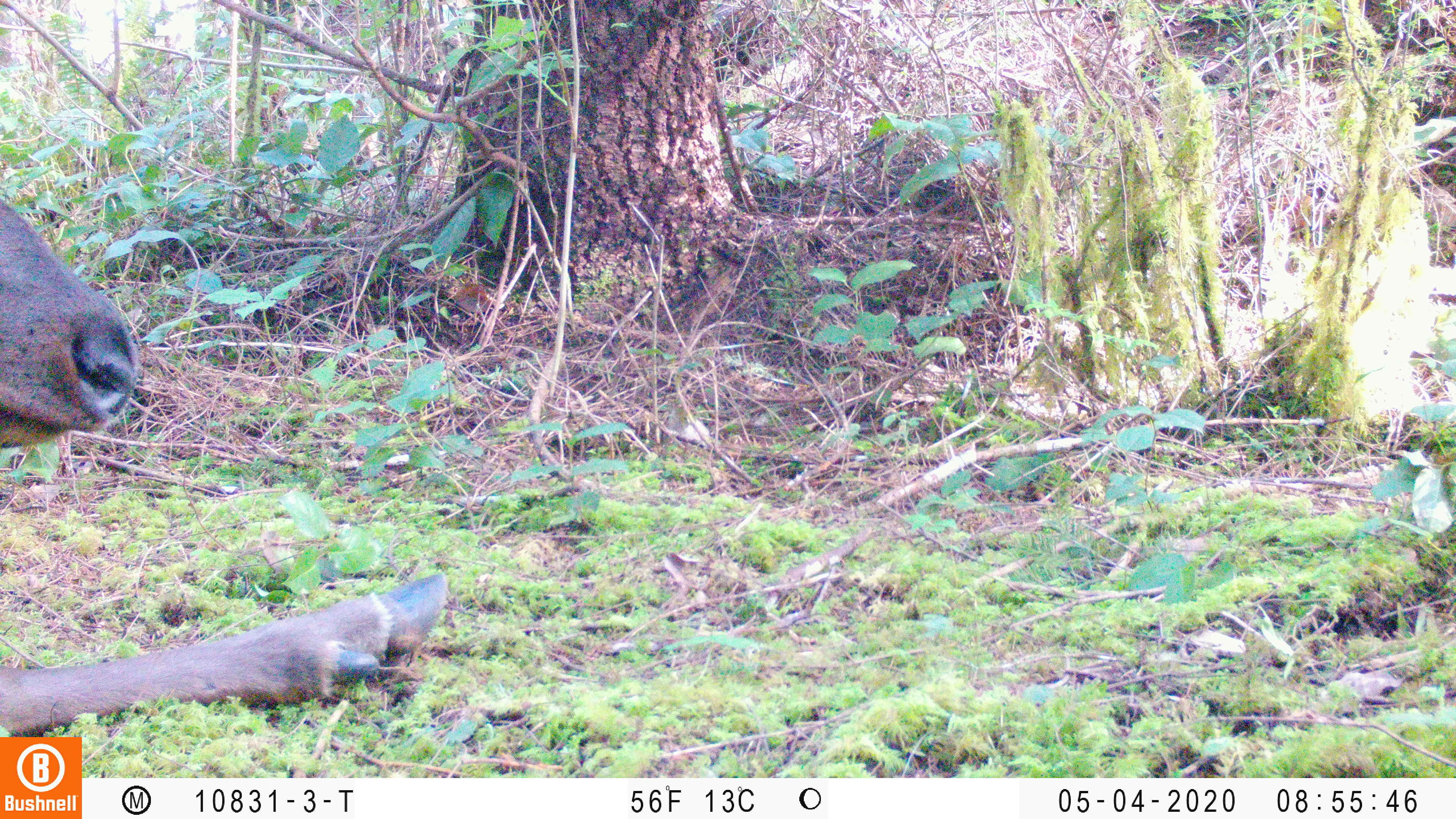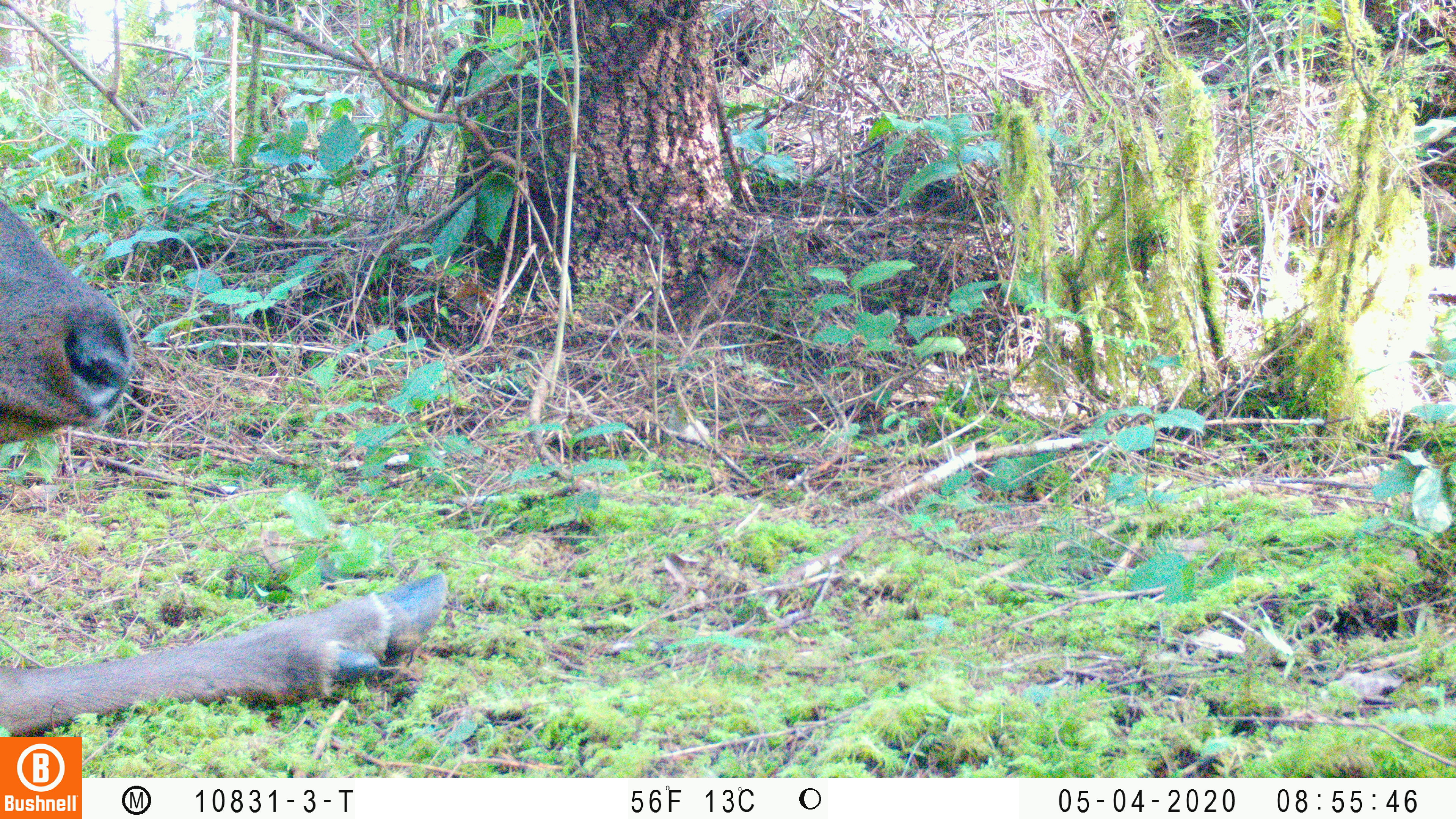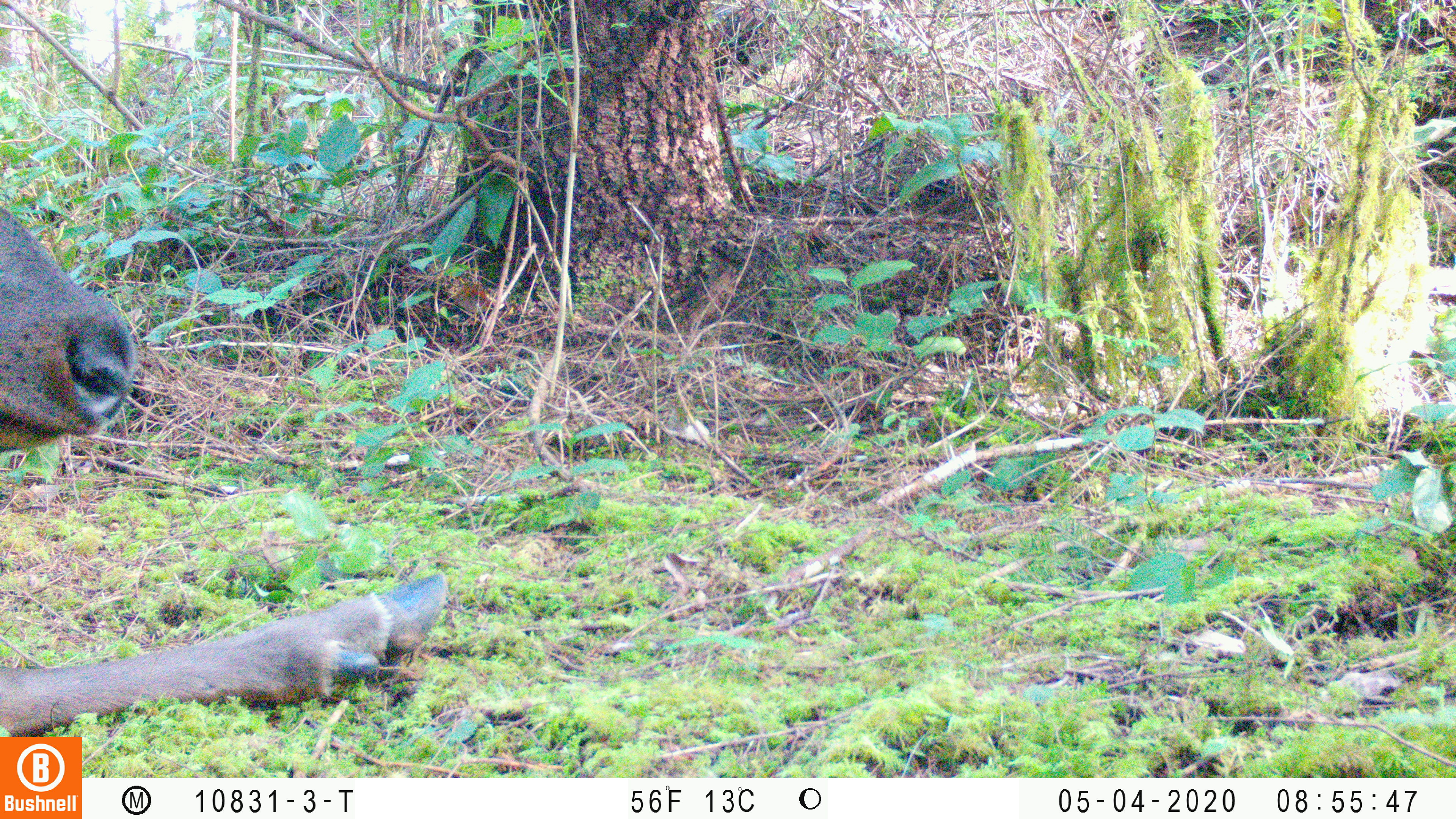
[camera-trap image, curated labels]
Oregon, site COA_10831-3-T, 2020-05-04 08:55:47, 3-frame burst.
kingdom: Animalia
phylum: Chordata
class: Mammalia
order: Artiodactyla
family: Cervidae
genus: Cervus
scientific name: Cervus canadensis roosevelti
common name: roosevelt elk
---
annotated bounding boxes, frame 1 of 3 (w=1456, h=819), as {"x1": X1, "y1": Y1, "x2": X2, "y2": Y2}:
roosevelt elk: {"x1": 2, "y1": 199, "x2": 454, "y2": 730}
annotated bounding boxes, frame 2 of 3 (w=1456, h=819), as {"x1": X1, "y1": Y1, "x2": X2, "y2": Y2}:
roosevelt elk: {"x1": 2, "y1": 198, "x2": 455, "y2": 729}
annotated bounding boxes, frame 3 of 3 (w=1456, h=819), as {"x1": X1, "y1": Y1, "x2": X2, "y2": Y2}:
roosevelt elk: {"x1": 2, "y1": 201, "x2": 455, "y2": 732}